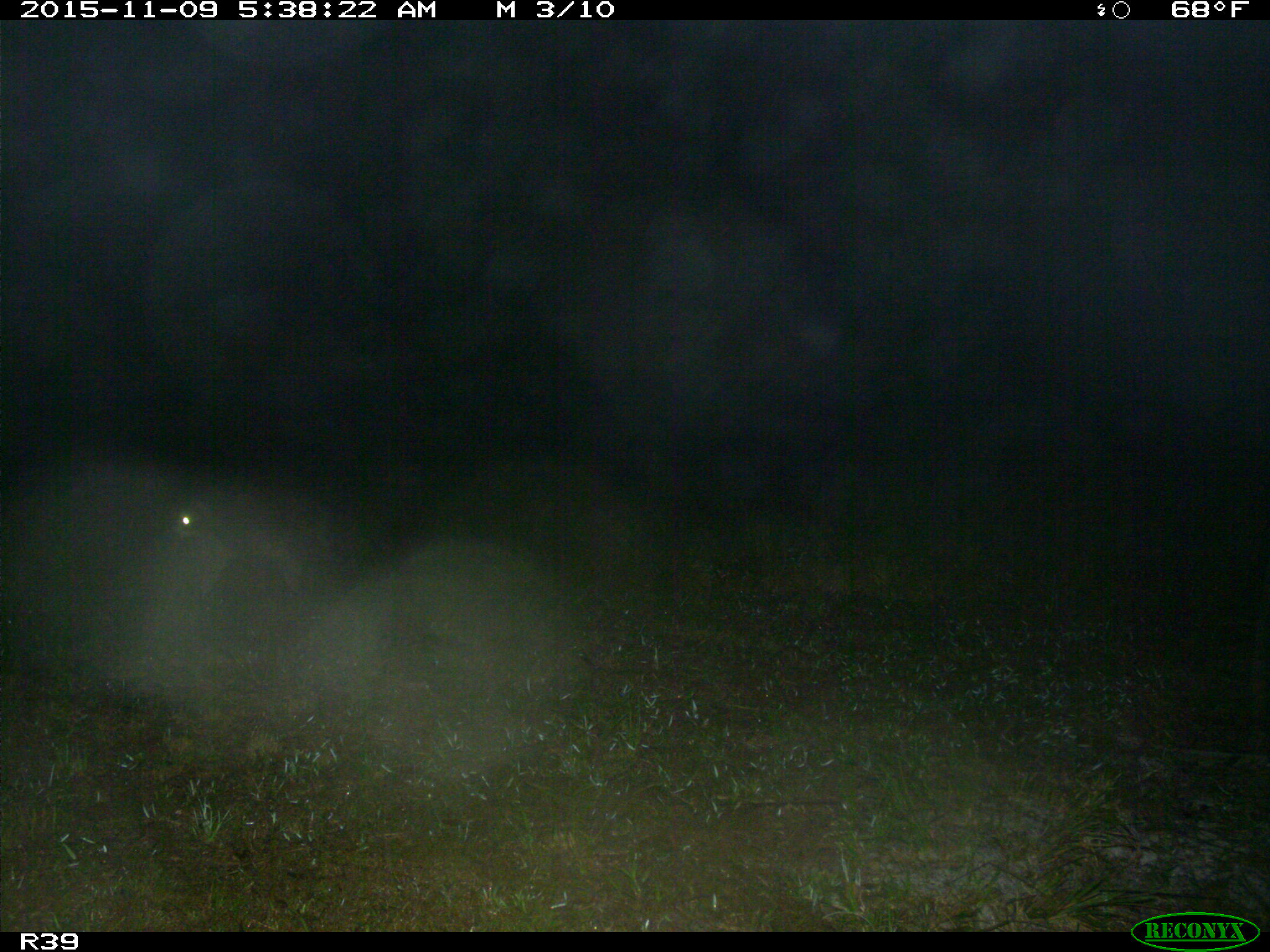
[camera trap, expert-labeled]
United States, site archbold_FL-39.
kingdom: Animalia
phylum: Chordata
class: Mammalia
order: Artiodactyla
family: Cervidae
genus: Odocoileus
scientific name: Odocoileus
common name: deer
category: unidentified deer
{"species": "unidentified deer (deer) (Odocoileus)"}